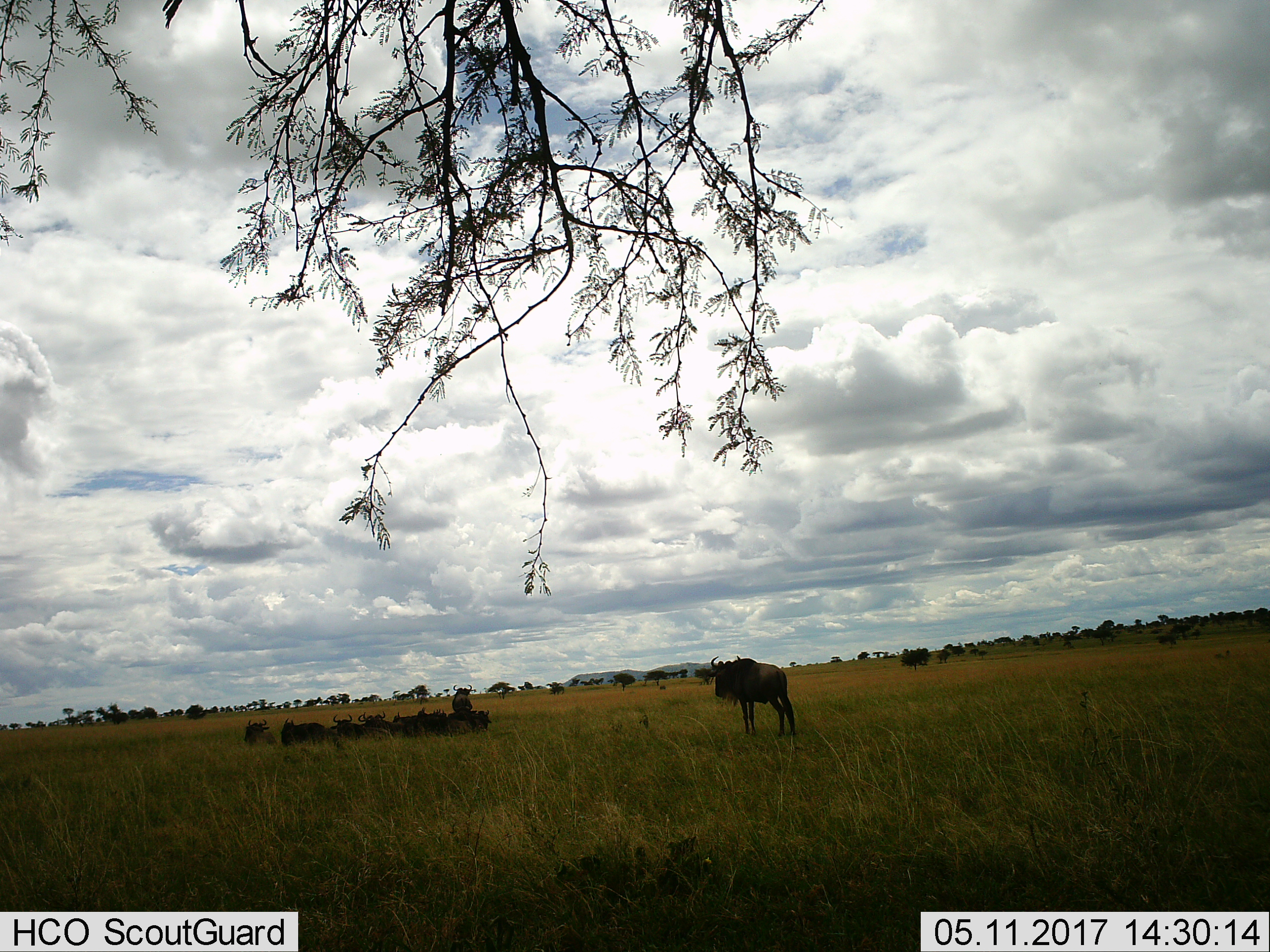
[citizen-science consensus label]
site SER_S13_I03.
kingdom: Animalia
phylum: Chordata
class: Mammalia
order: Artiodactyla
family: Bovidae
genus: Connochaetes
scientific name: Connochaetes taurinus taurinus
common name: blue wildebeest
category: wildebeestblue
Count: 11-50.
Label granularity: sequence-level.